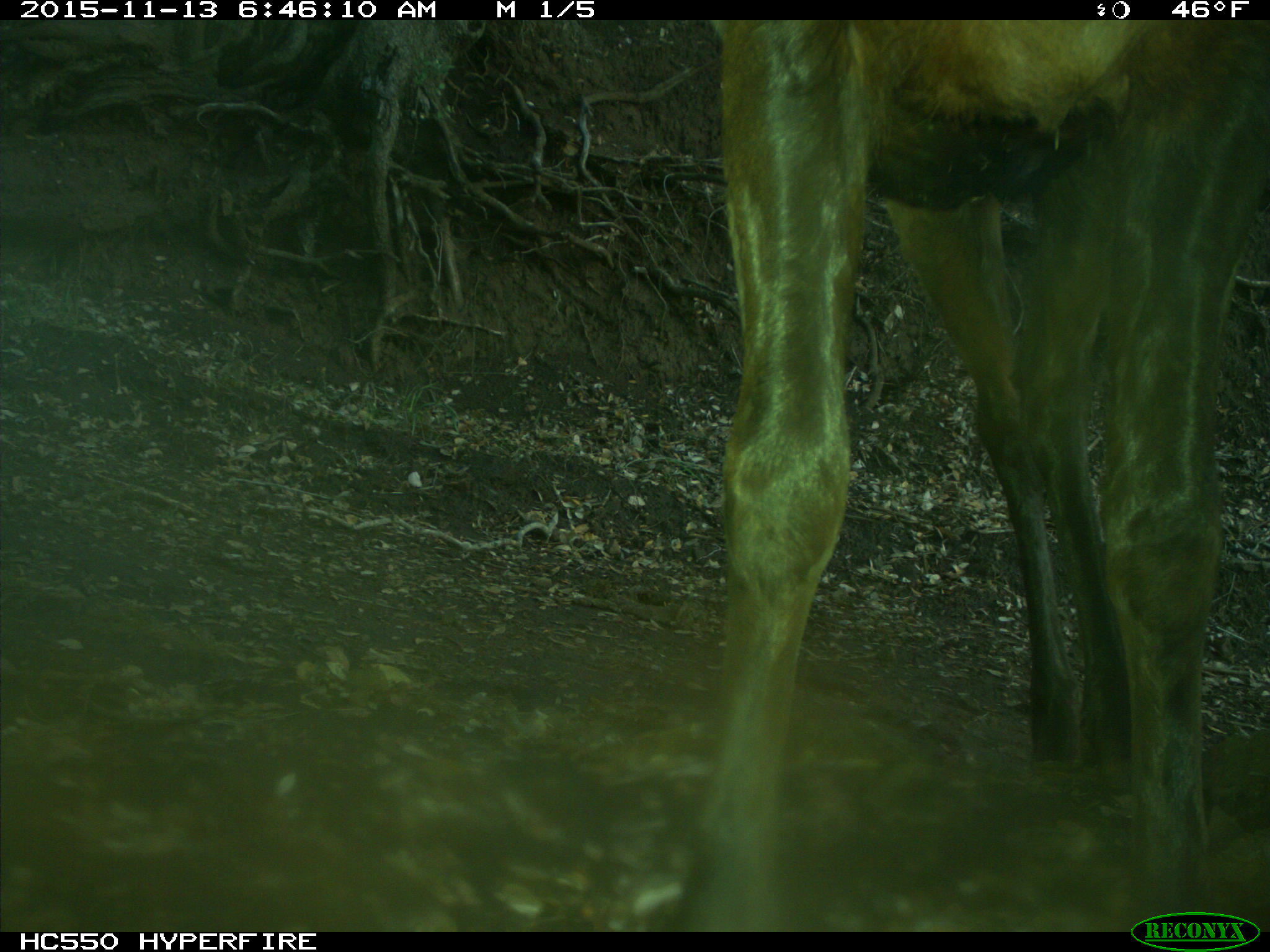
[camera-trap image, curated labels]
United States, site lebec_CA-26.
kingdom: Animalia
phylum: Chordata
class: Mammalia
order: Artiodactyla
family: Cervidae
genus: Cervus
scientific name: Cervus canadensis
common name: elk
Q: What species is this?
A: Cervus canadensis (elk).